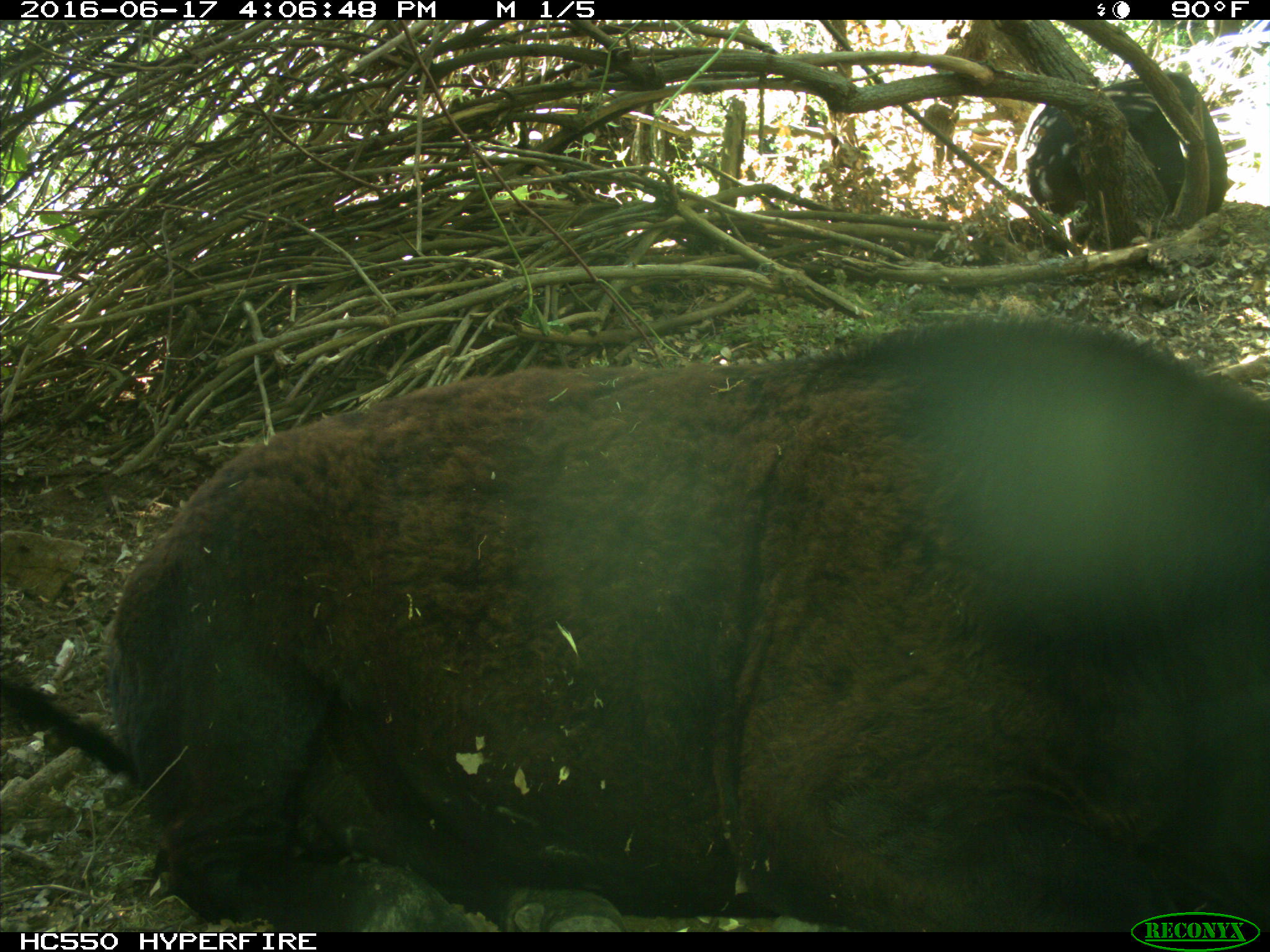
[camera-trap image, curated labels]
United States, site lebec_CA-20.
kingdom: Animalia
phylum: Chordata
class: Mammalia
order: Artiodactyla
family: Bovidae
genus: Bos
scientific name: Bos taurus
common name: domestic cow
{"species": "Bos taurus (domestic cow)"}